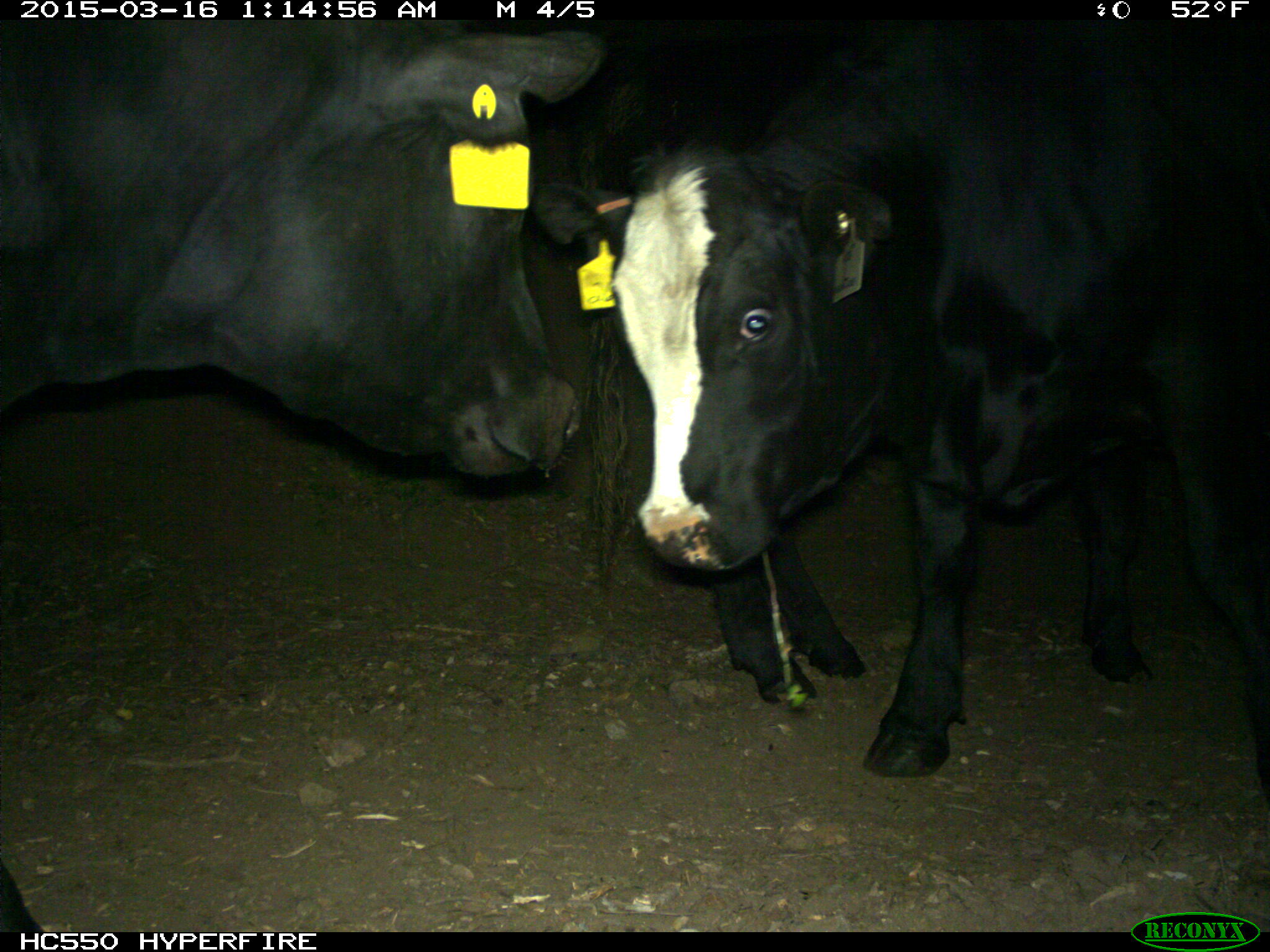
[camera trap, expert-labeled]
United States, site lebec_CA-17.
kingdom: Animalia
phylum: Chordata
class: Mammalia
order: Artiodactyla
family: Bovidae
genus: Bos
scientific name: Bos taurus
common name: domestic cow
Bos taurus (domestic cow).